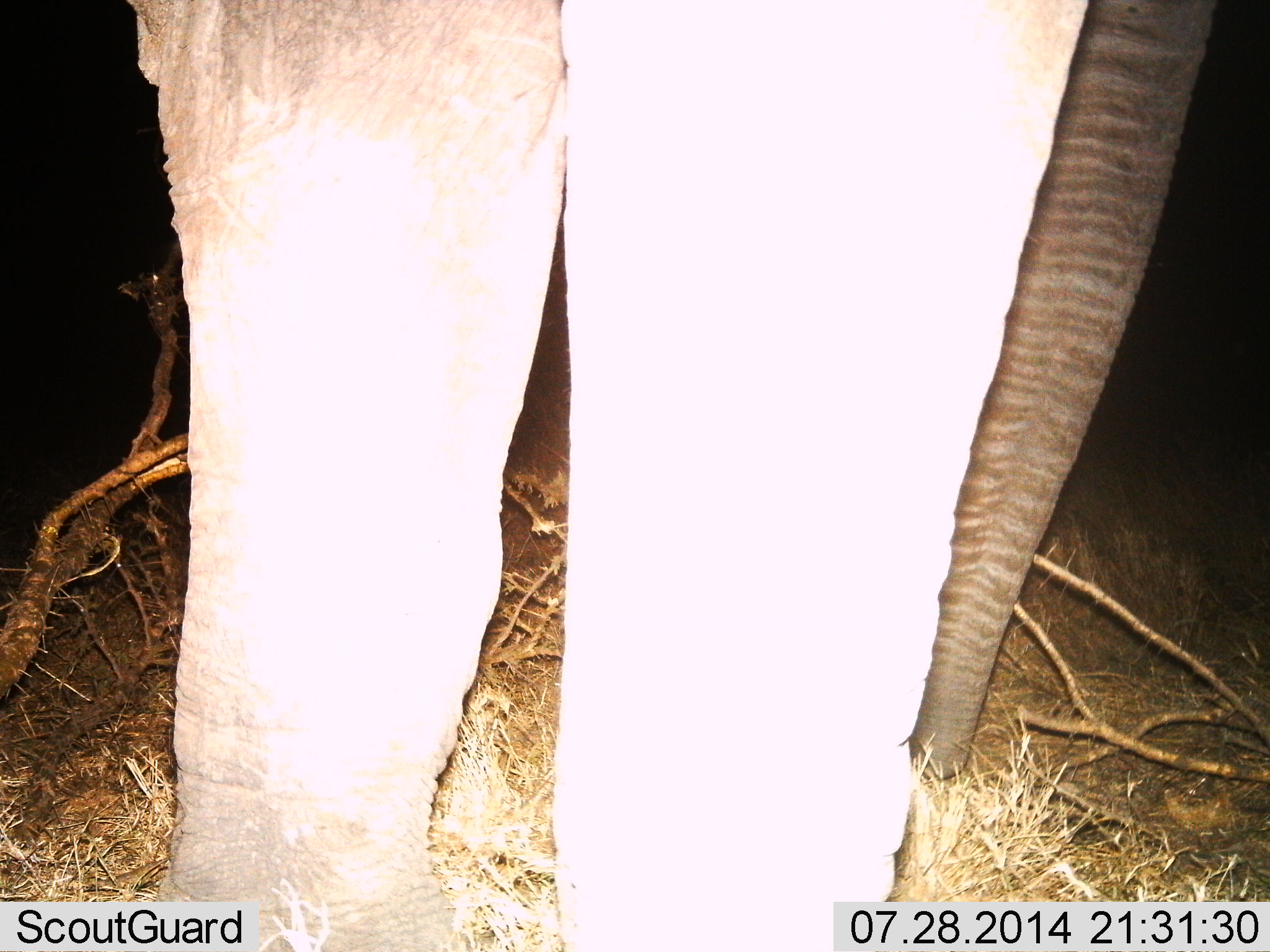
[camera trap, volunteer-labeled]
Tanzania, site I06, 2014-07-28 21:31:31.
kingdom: Animalia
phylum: Chordata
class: Mammalia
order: Proboscidea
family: Elephantidae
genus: Loxodonta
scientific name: Loxodonta africana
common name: african bush elephant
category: elephant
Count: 1.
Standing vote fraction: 100%.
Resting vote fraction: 0%.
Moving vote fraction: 0%.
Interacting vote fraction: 0%.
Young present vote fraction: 0%.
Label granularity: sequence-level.